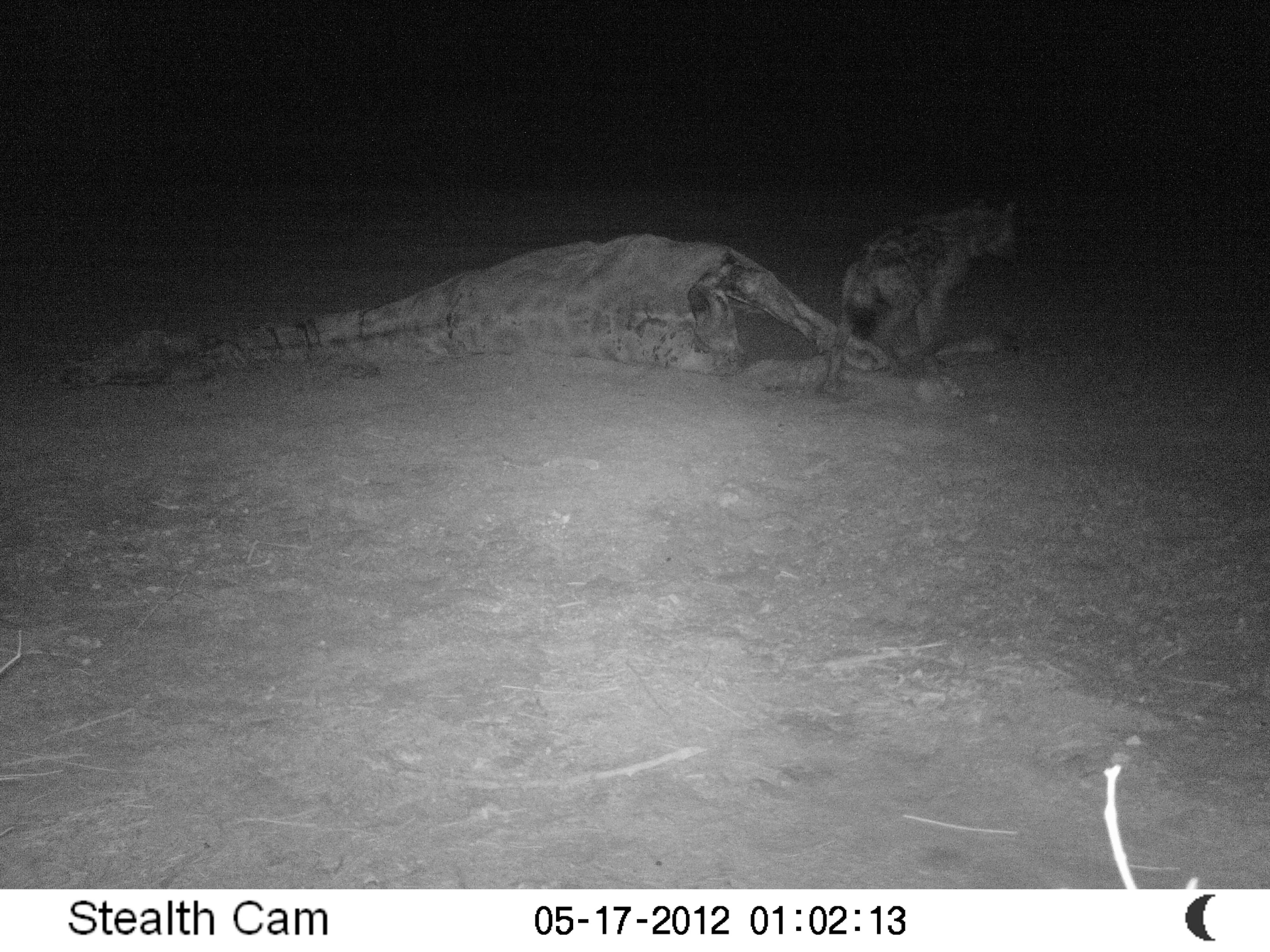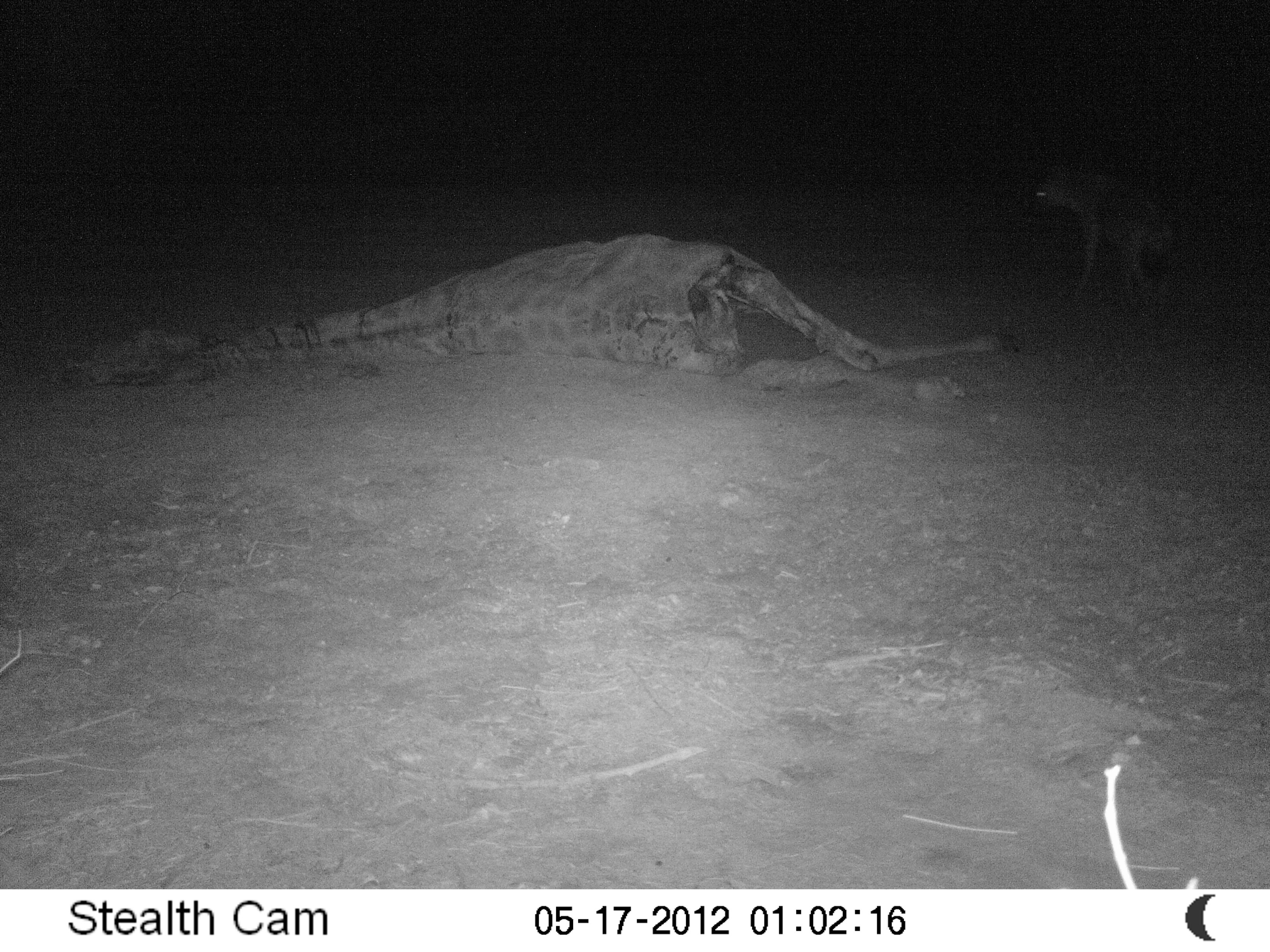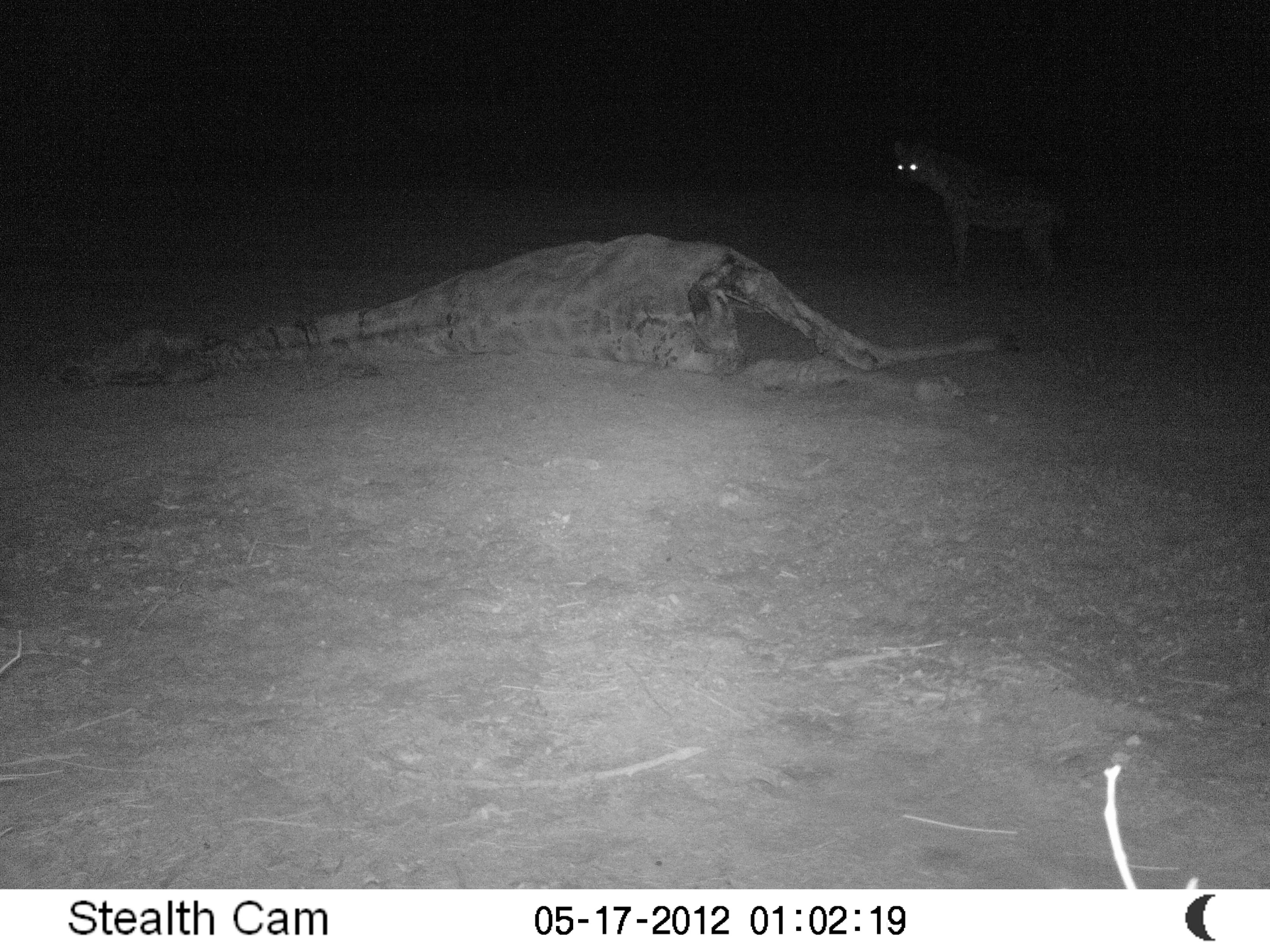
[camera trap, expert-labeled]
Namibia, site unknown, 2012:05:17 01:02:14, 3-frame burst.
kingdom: Animalia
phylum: Chordata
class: Mammalia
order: Carnivora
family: Hyaenidae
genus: Crocuta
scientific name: Crocuta crocuta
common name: spotted hyena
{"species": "Crocuta crocuta (spotted hyena)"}